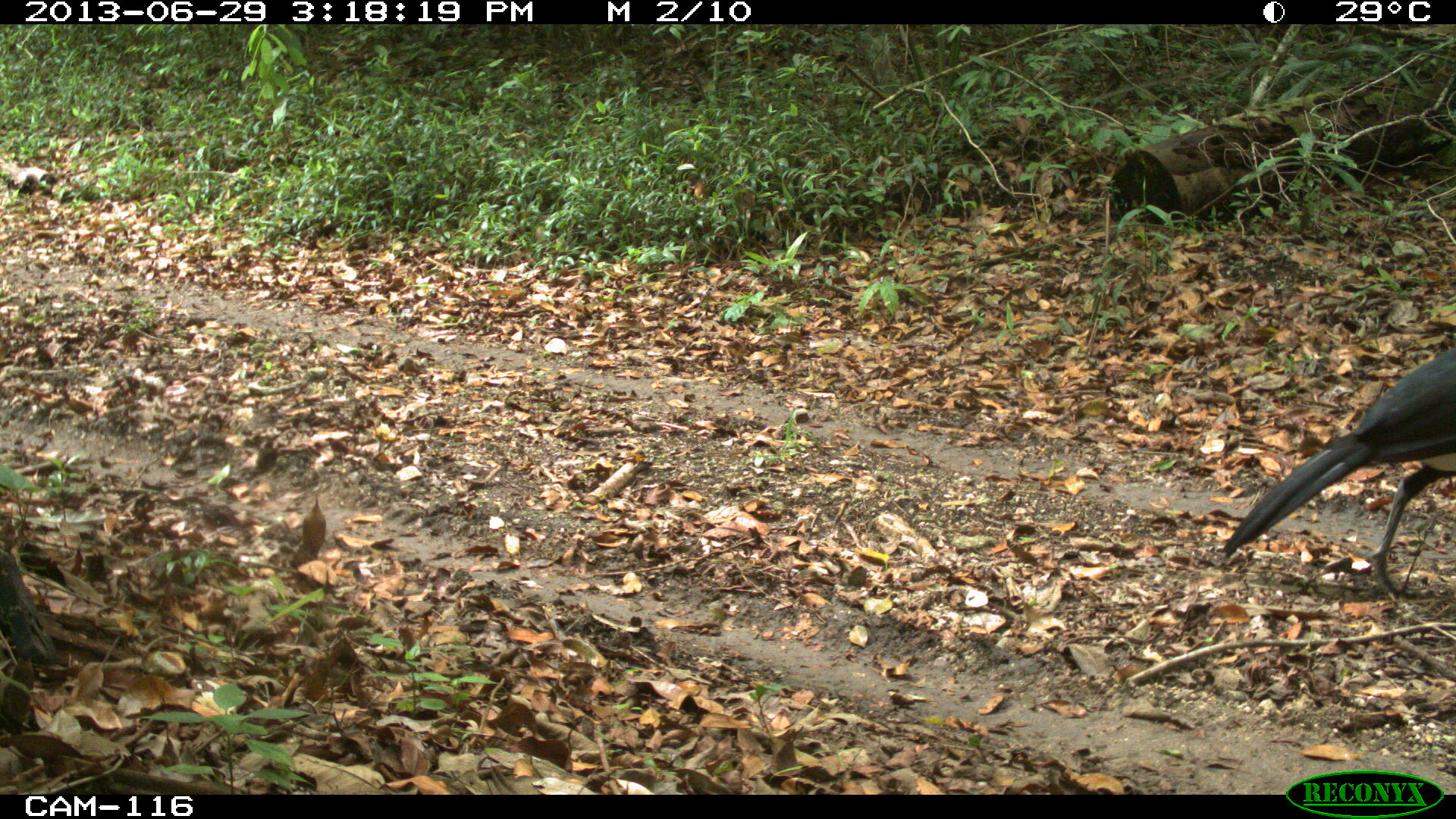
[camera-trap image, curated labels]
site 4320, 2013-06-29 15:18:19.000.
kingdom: Animalia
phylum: Chordata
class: Aves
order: Galliformes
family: Cracidae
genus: Crax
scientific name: Crax rubra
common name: great curassow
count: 1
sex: male